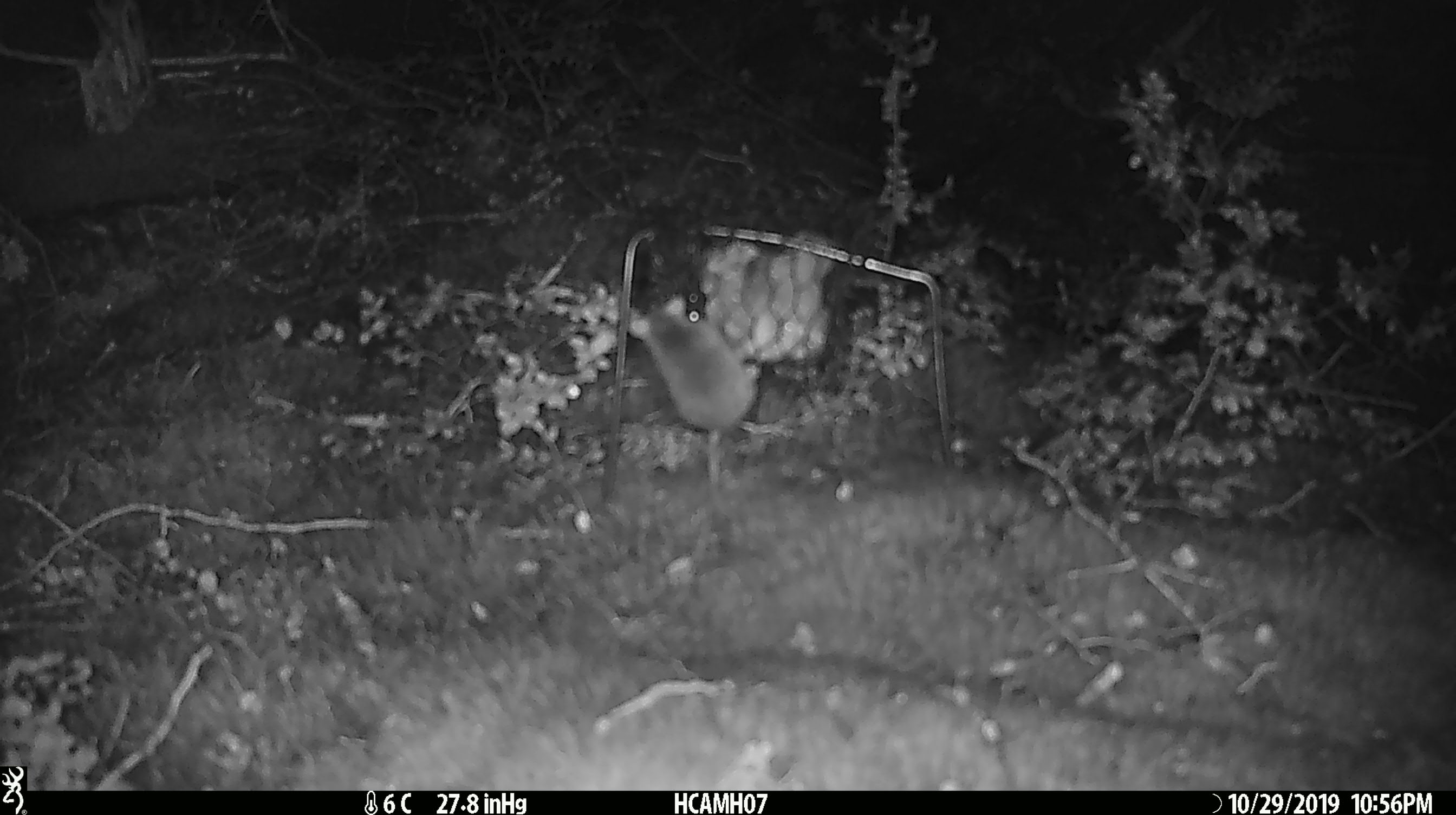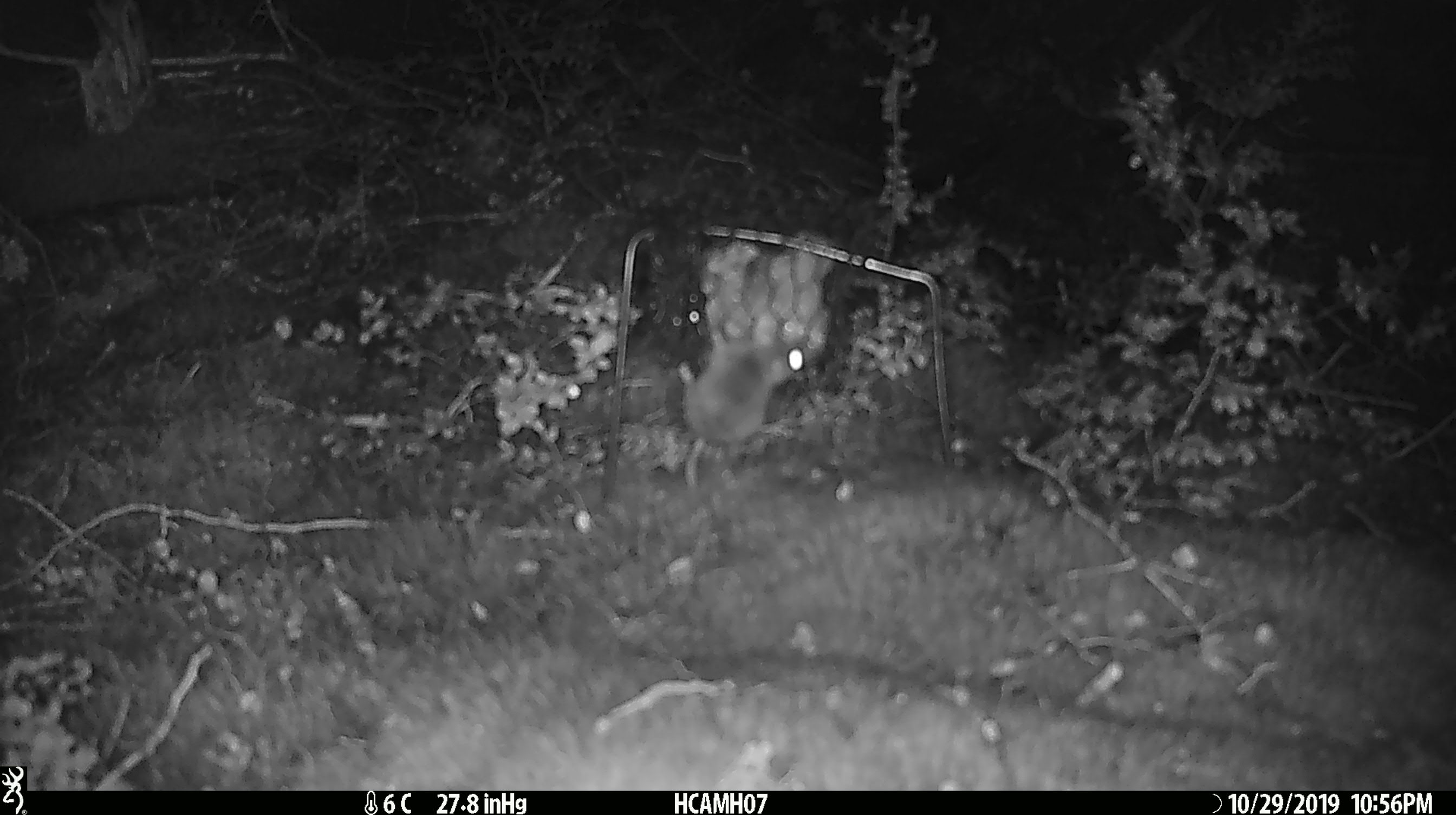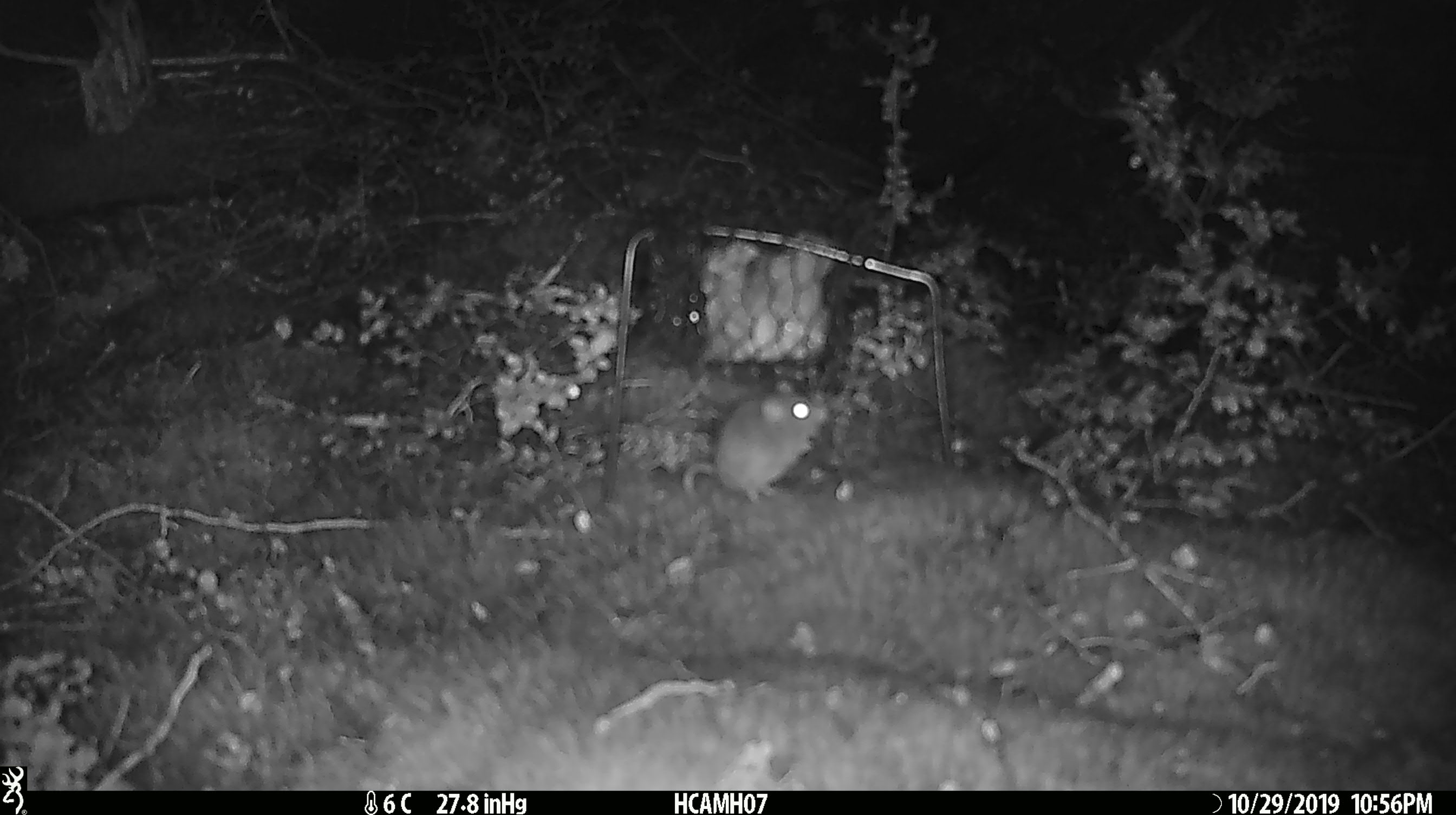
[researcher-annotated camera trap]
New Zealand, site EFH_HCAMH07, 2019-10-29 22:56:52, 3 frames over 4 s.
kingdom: Animalia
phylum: Chordata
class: Mammalia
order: Rodentia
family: Muridae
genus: Mus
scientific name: Mus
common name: mouse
Mouse (Mus).